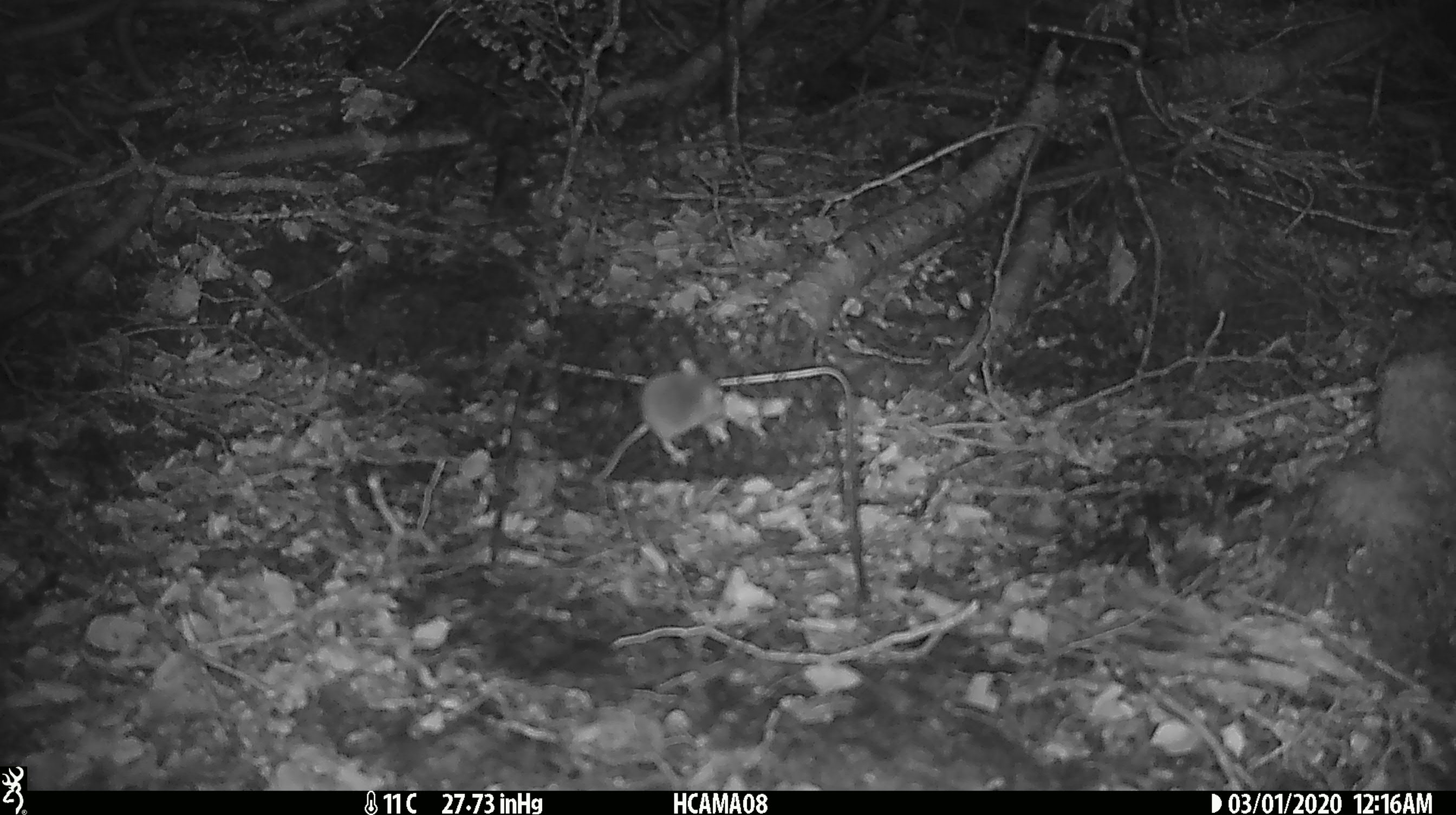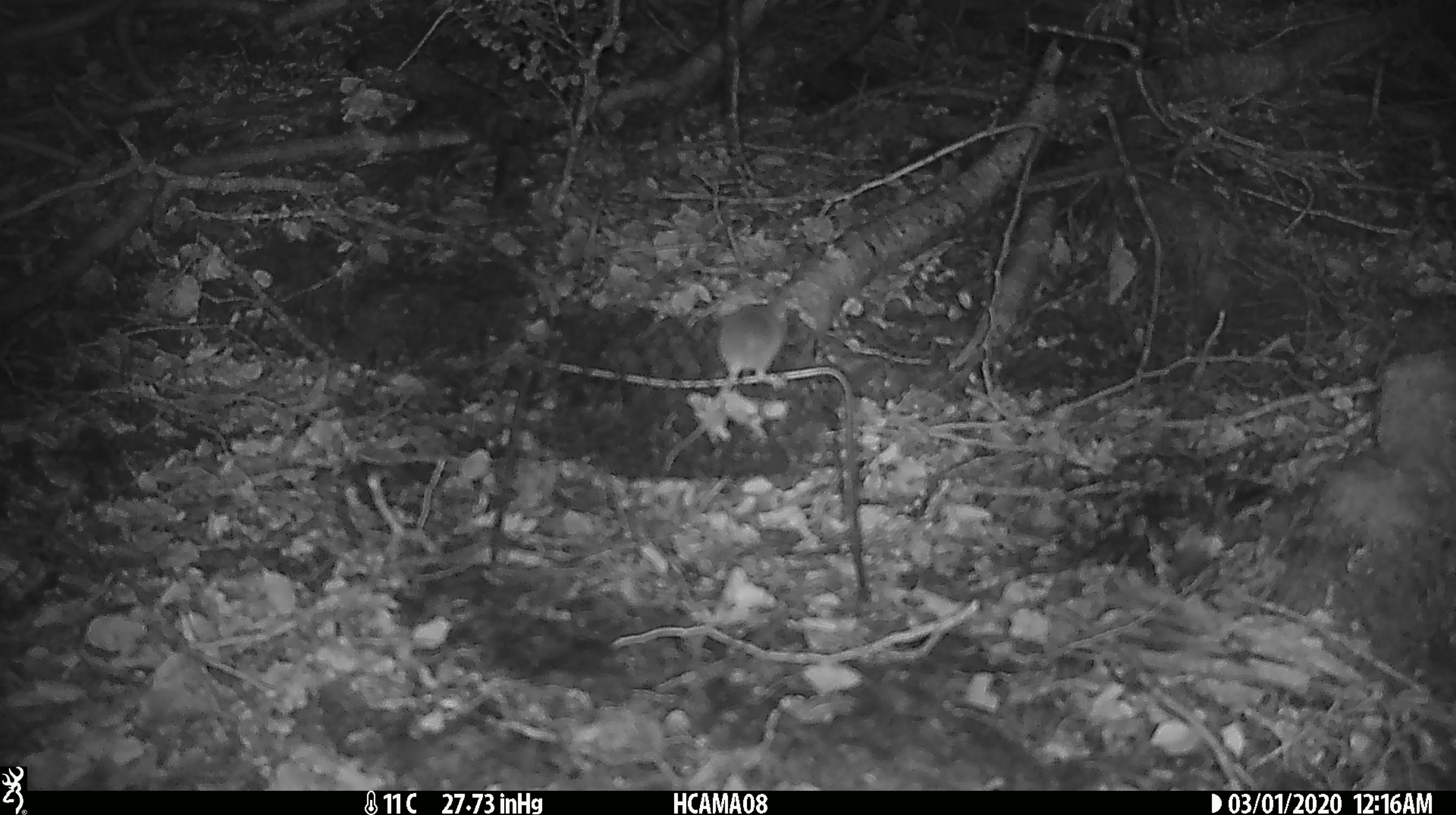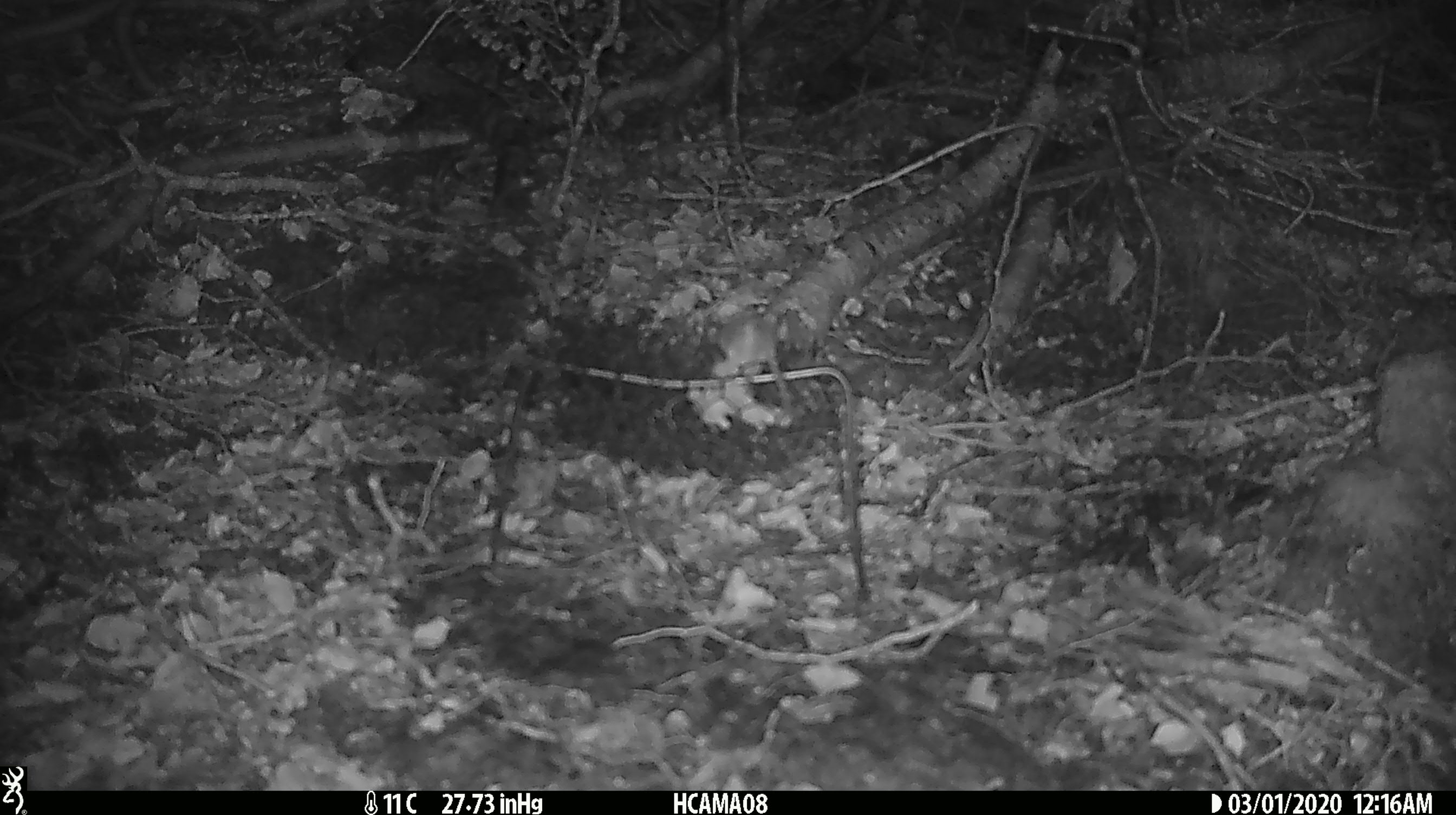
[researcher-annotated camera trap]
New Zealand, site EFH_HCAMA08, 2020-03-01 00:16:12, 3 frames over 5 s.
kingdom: Animalia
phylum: Chordata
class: Mammalia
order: Rodentia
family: Muridae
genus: Mus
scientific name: Mus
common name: mouse